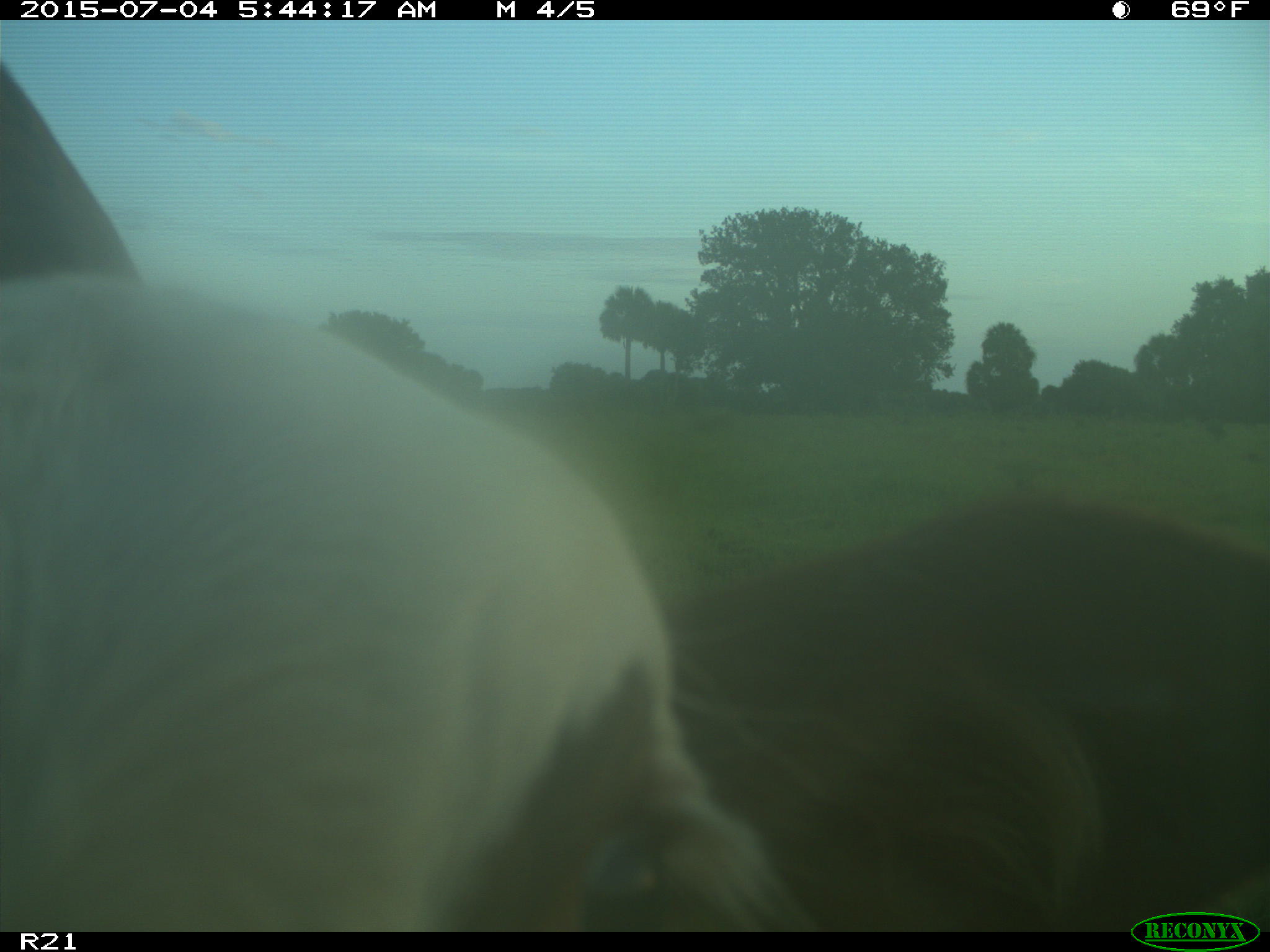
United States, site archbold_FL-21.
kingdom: Animalia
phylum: Chordata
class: Mammalia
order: Artiodactyla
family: Bovidae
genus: Bos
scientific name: Bos taurus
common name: domestic cow